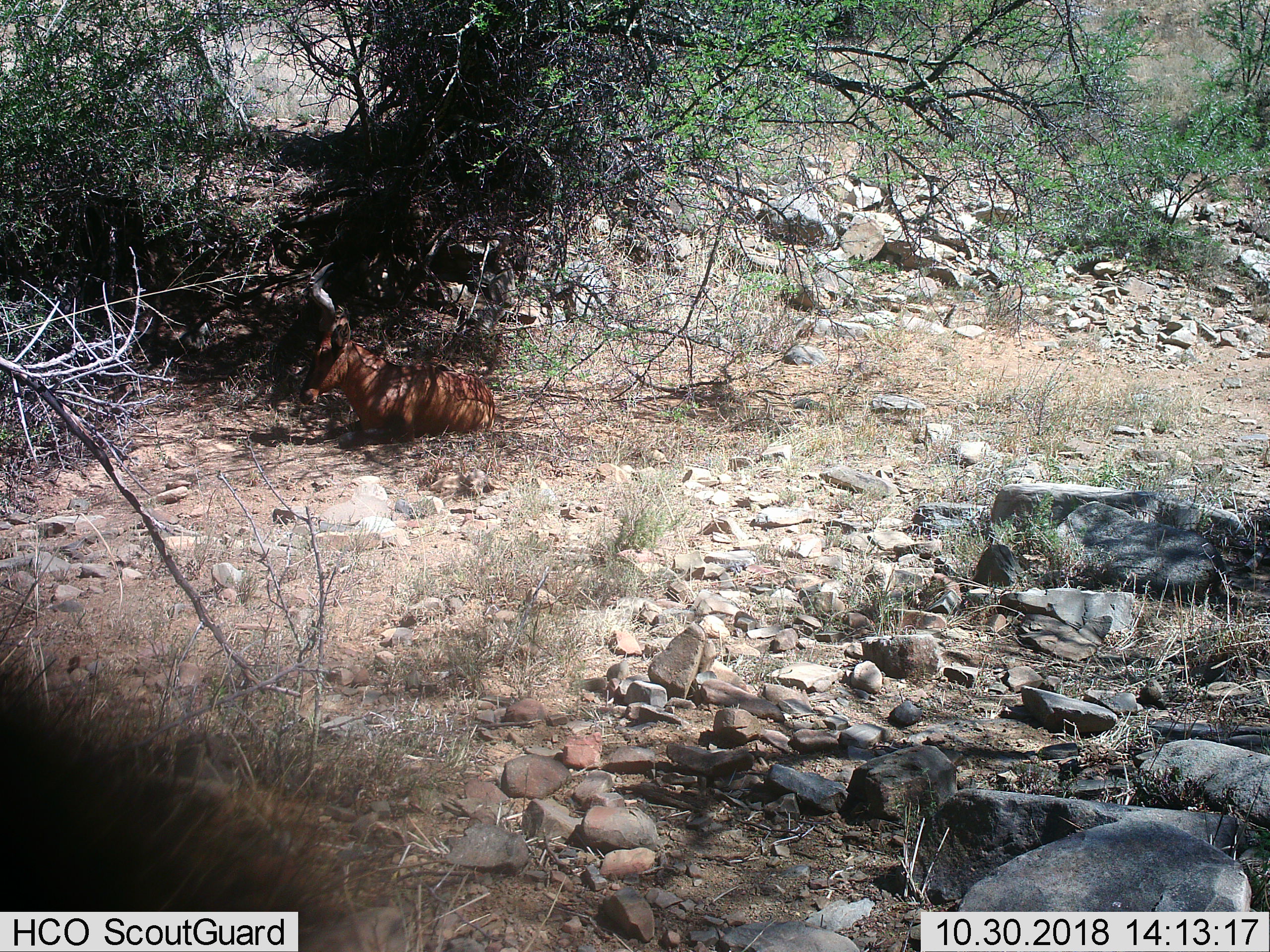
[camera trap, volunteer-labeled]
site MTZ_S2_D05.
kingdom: Animalia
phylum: Chordata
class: Mammalia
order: Artiodactyla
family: Bovidae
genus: Alcelaphus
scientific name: Alcelaphus buselaphus caama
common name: red hartebeest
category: hartebeestred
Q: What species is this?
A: Hartebeestred (red hartebeest) (Alcelaphus buselaphus caama).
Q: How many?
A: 1.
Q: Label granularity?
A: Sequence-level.